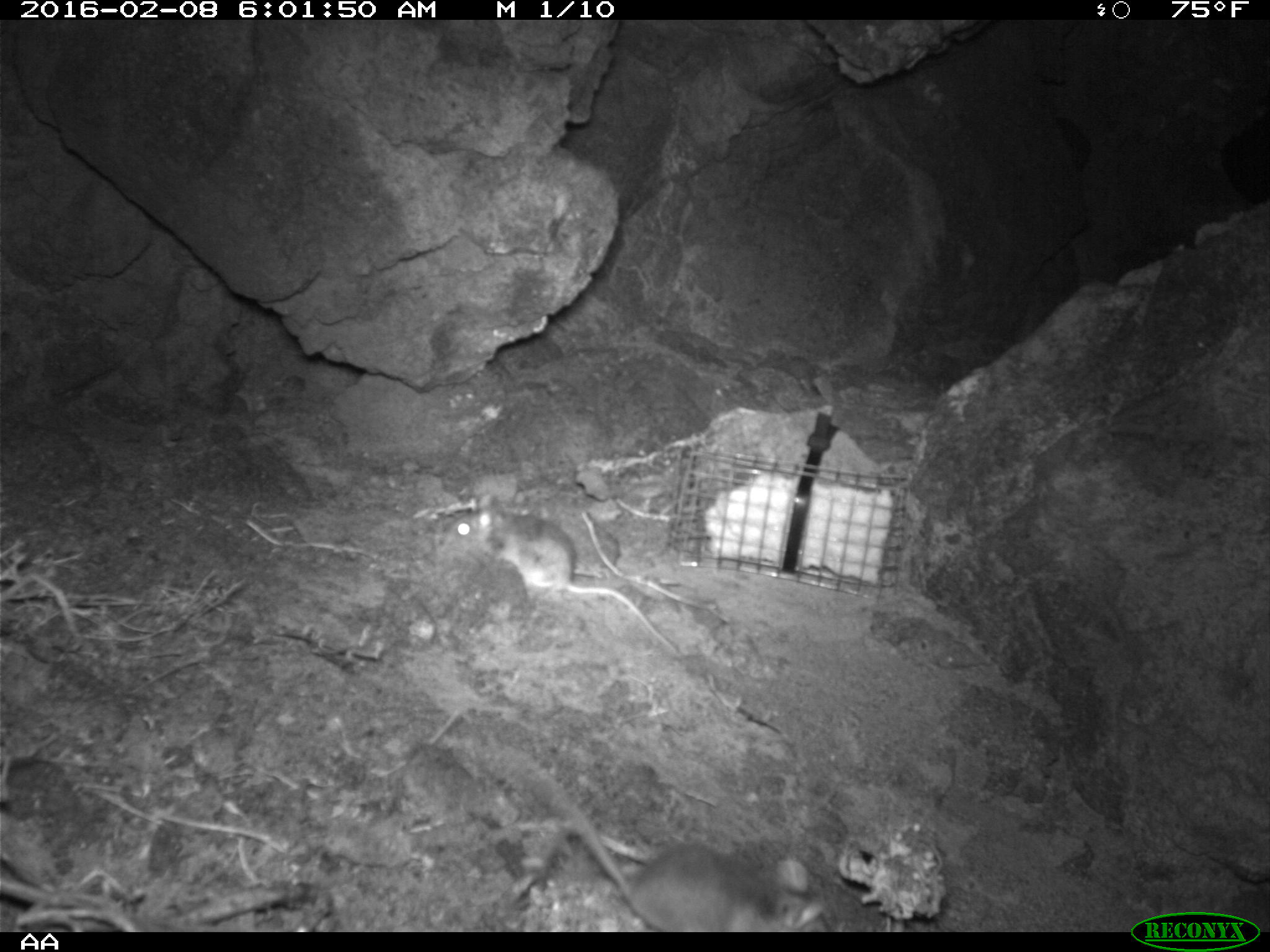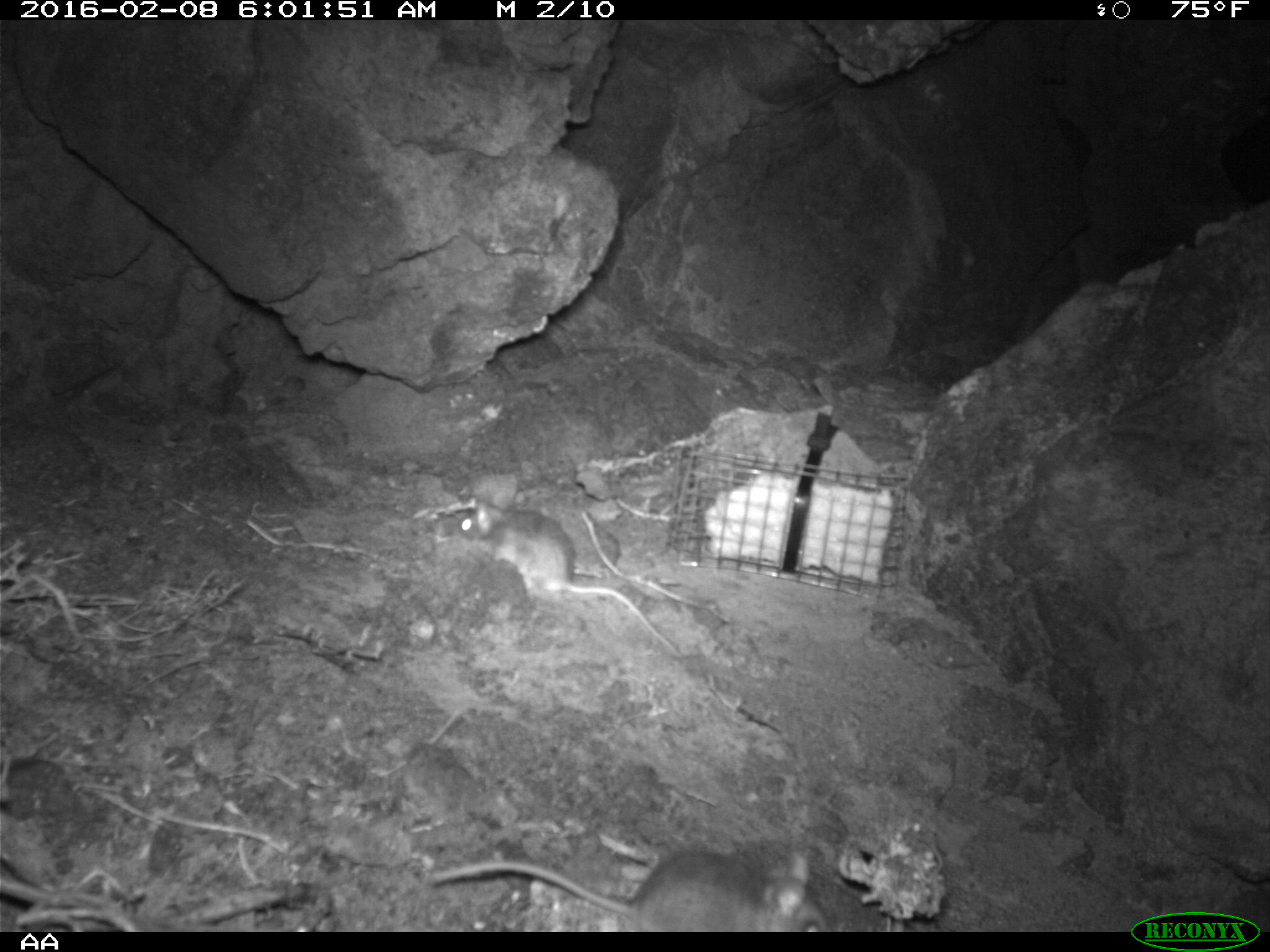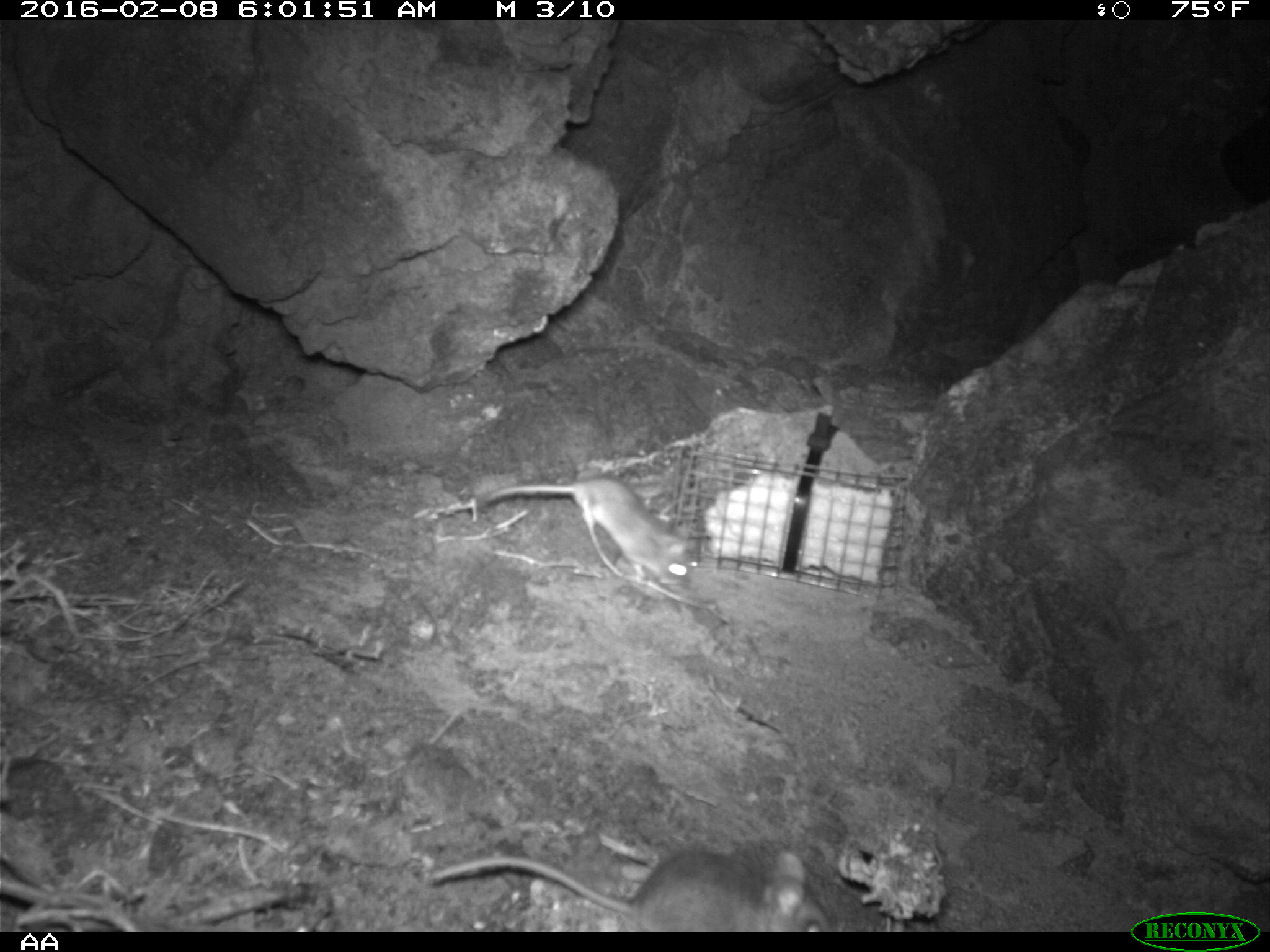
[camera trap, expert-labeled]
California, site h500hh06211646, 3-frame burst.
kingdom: Animalia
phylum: Chordata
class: Mammalia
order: Rodentia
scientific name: Rodentia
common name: rodent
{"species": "rodent (Rodentia)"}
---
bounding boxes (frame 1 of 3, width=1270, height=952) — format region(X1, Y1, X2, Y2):
rodent: region(504, 747, 825, 930); region(441, 491, 675, 652)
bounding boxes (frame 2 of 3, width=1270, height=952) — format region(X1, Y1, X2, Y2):
rodent: region(458, 502, 685, 660); region(431, 850, 833, 932)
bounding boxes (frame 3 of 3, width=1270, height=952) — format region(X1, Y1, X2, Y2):
rodent: region(431, 850, 833, 932); region(486, 478, 698, 589)